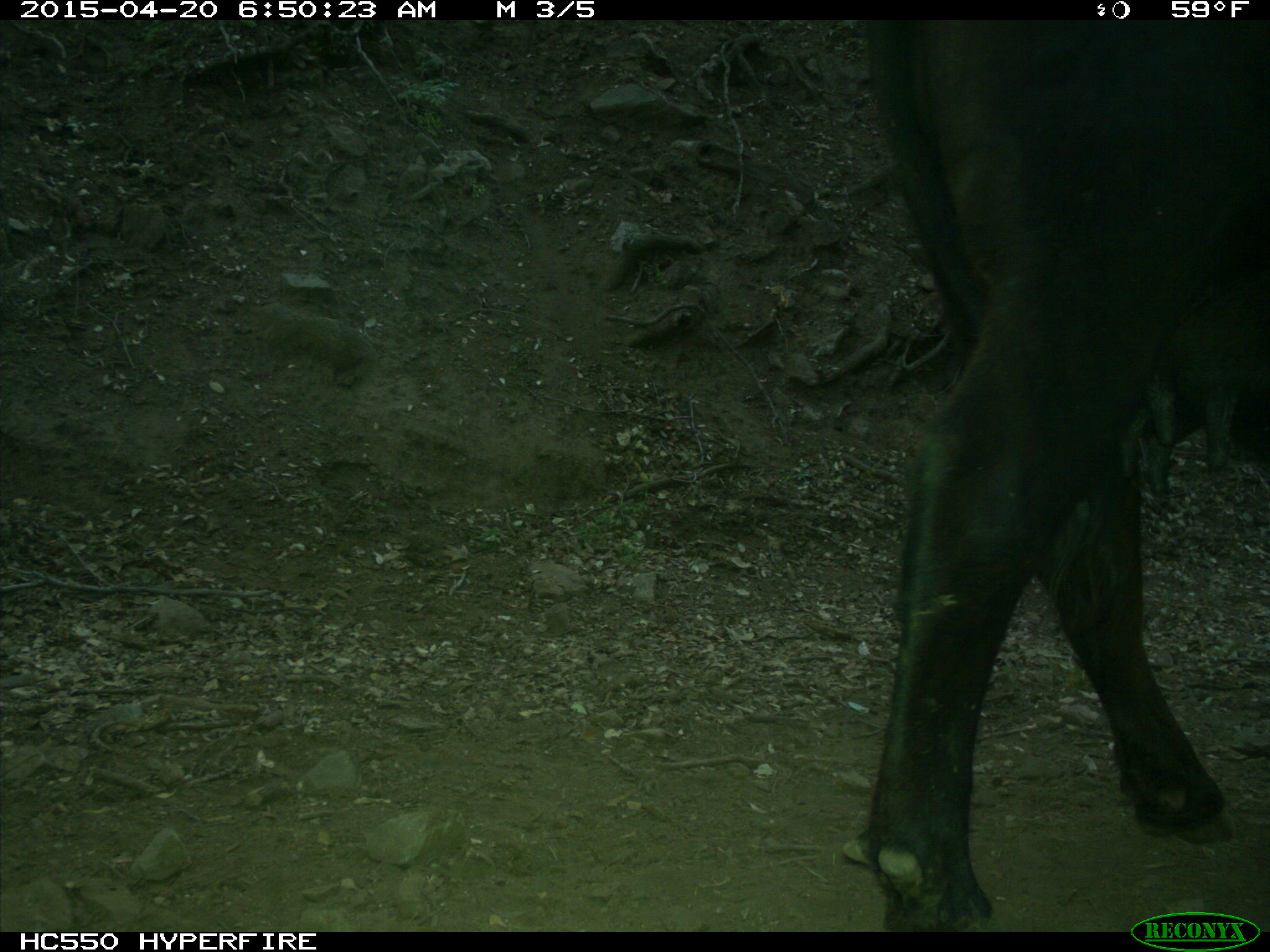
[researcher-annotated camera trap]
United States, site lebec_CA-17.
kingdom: Animalia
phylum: Chordata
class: Mammalia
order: Artiodactyla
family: Bovidae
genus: Bos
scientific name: Bos taurus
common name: domestic cow